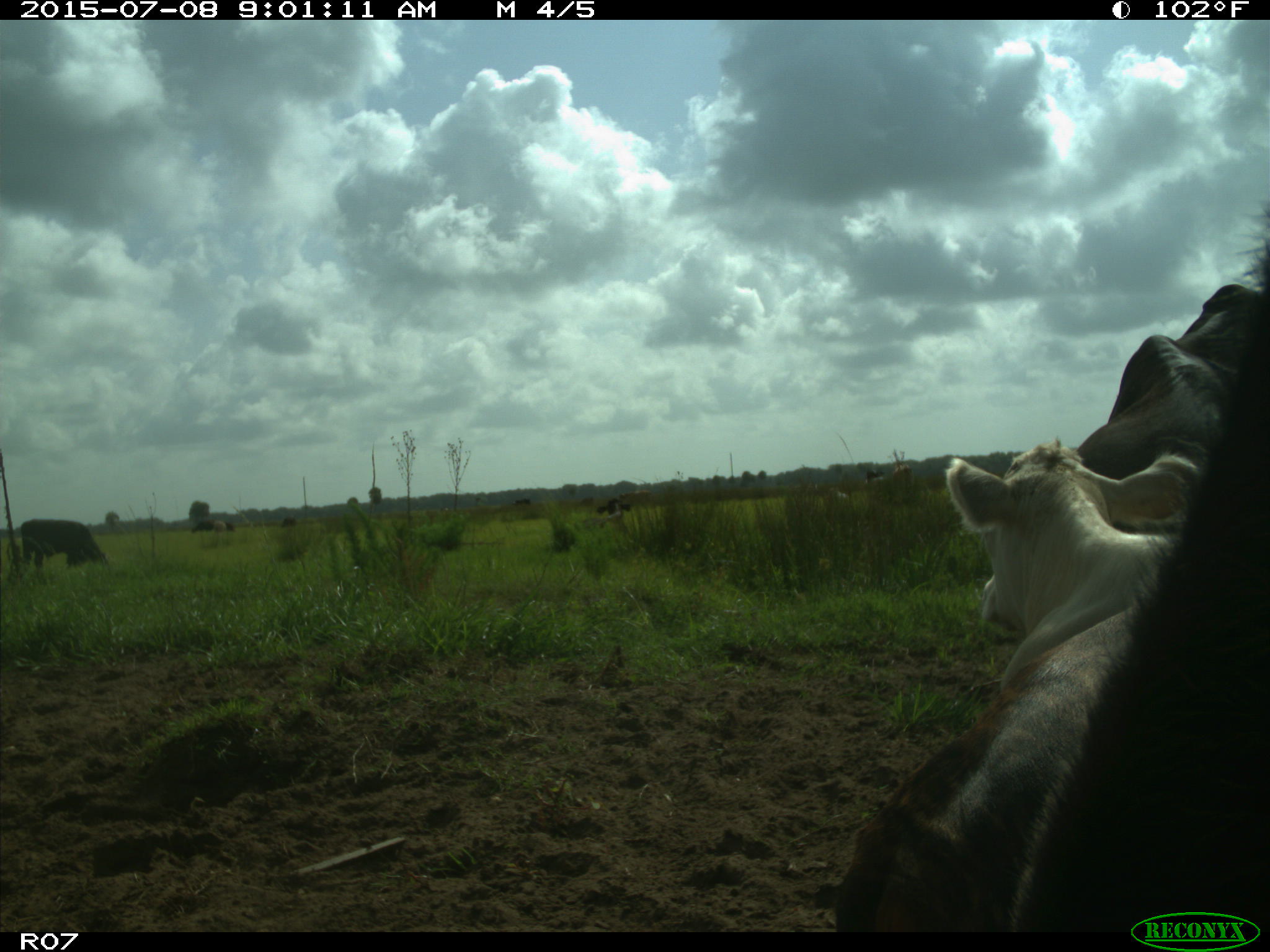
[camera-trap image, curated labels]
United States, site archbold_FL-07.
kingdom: Animalia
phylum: Chordata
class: Mammalia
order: Artiodactyla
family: Bovidae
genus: Bos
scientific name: Bos taurus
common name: domestic cow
Bos taurus (domestic cow).